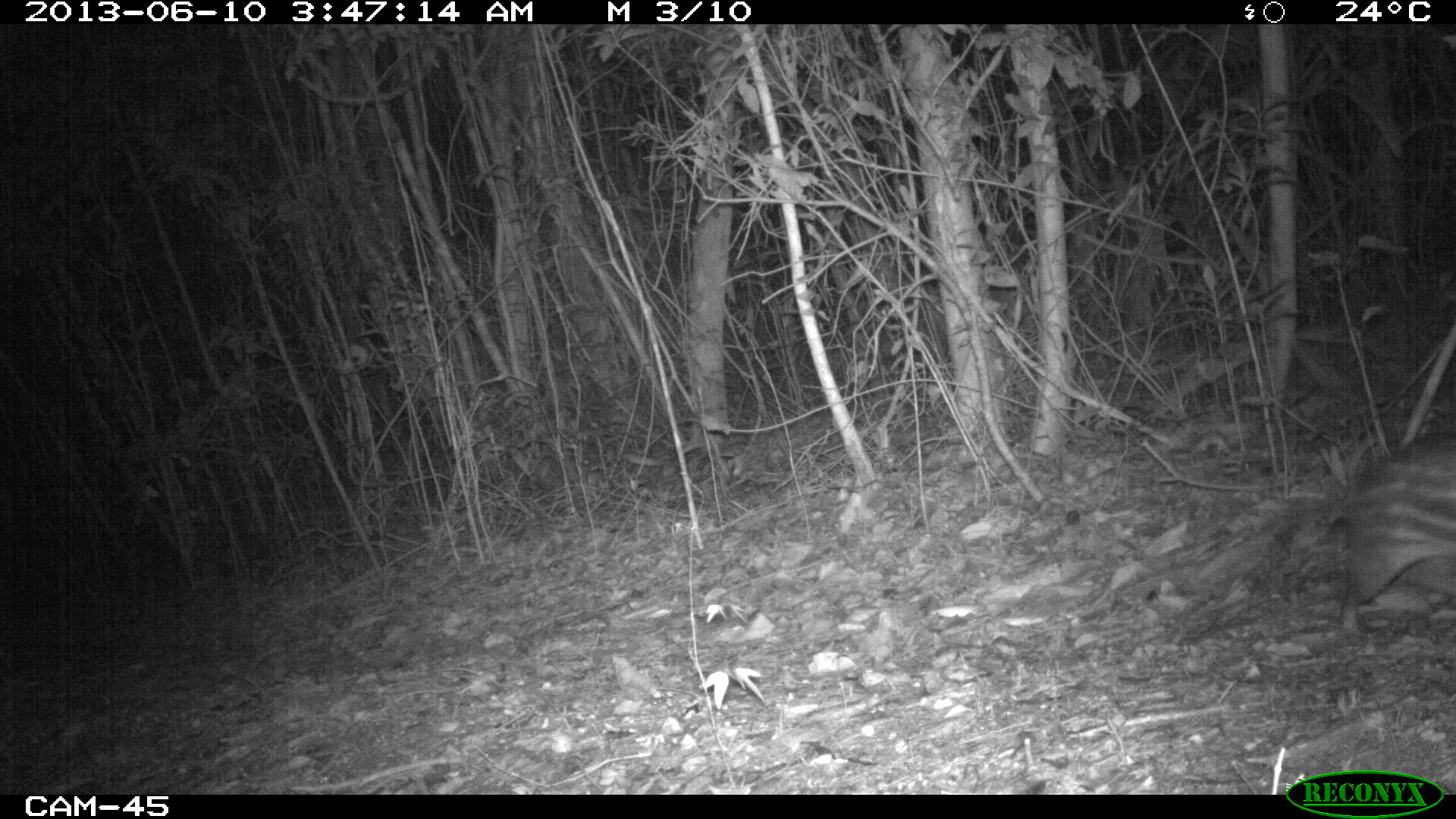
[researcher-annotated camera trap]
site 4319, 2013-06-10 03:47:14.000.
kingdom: Animalia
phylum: Chordata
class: Mammalia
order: Rodentia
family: Cuniculidae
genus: Cuniculus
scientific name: Cuniculus paca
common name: lowland paca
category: agouti paca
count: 1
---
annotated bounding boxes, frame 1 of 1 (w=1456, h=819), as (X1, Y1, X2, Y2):
agouti paca: (1339, 423, 1456, 622)